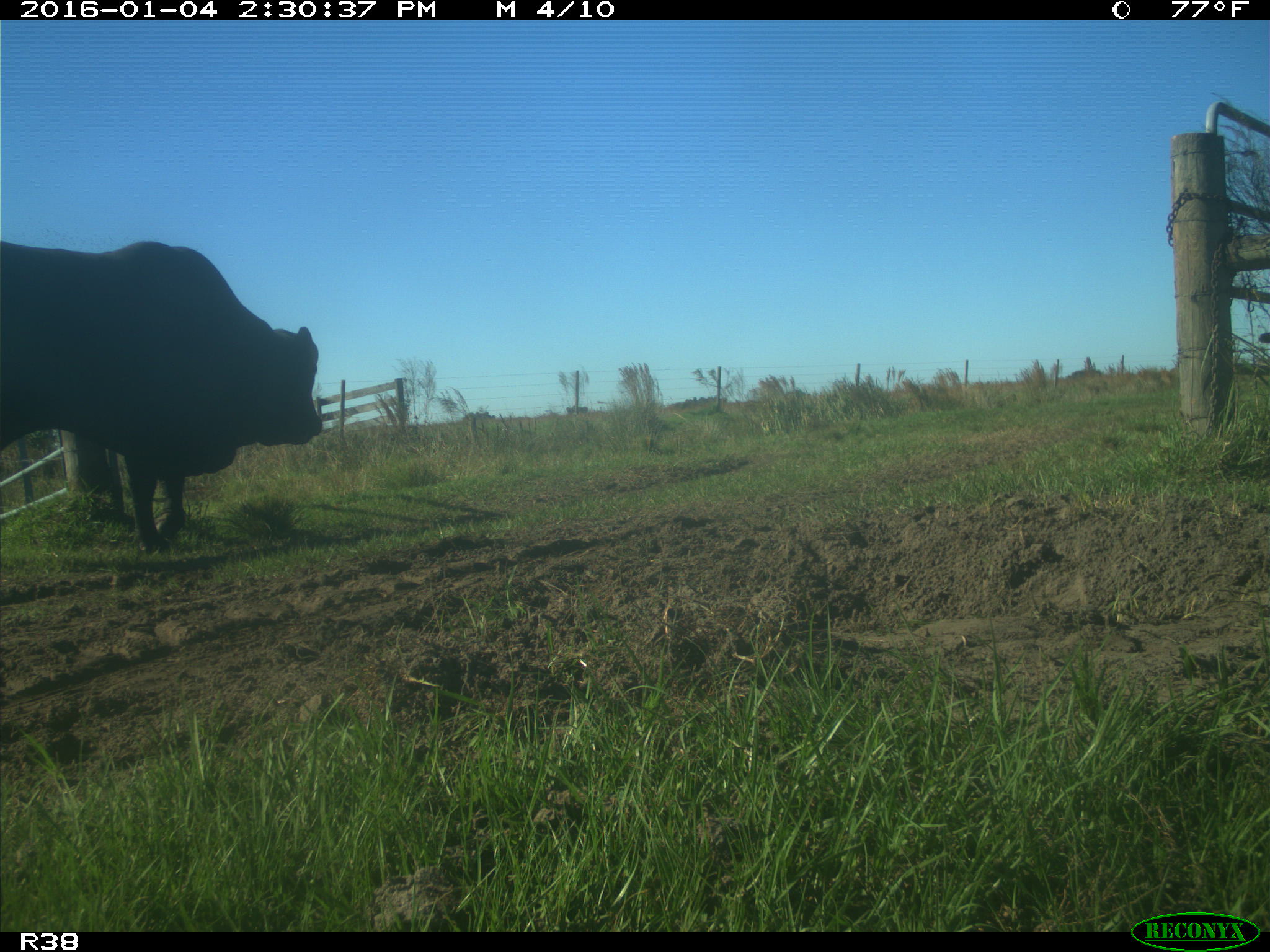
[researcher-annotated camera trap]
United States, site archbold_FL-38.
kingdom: Animalia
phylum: Chordata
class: Mammalia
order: Artiodactyla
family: Bovidae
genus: Bos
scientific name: Bos taurus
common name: domestic cow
Bos taurus (domestic cow).